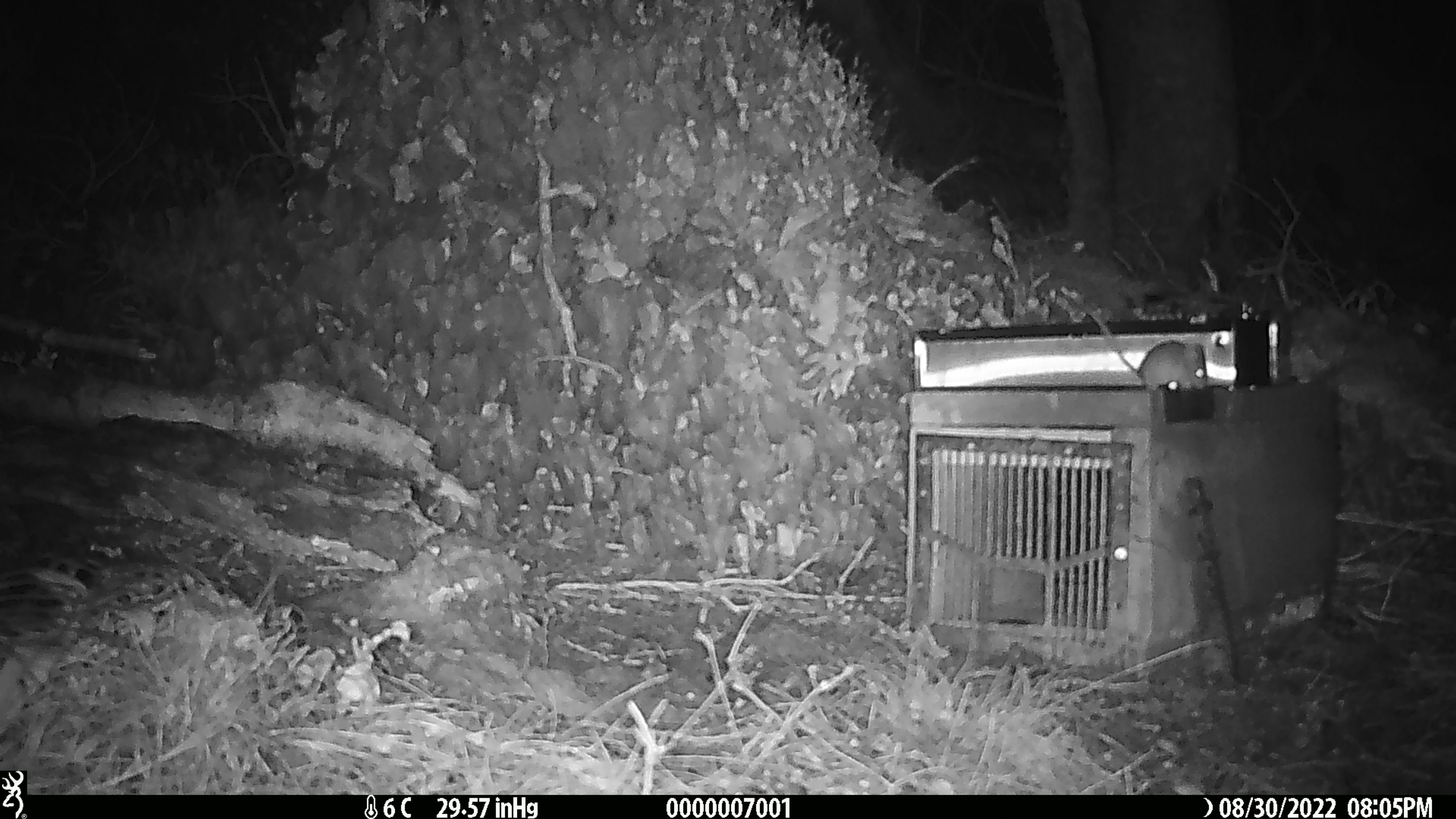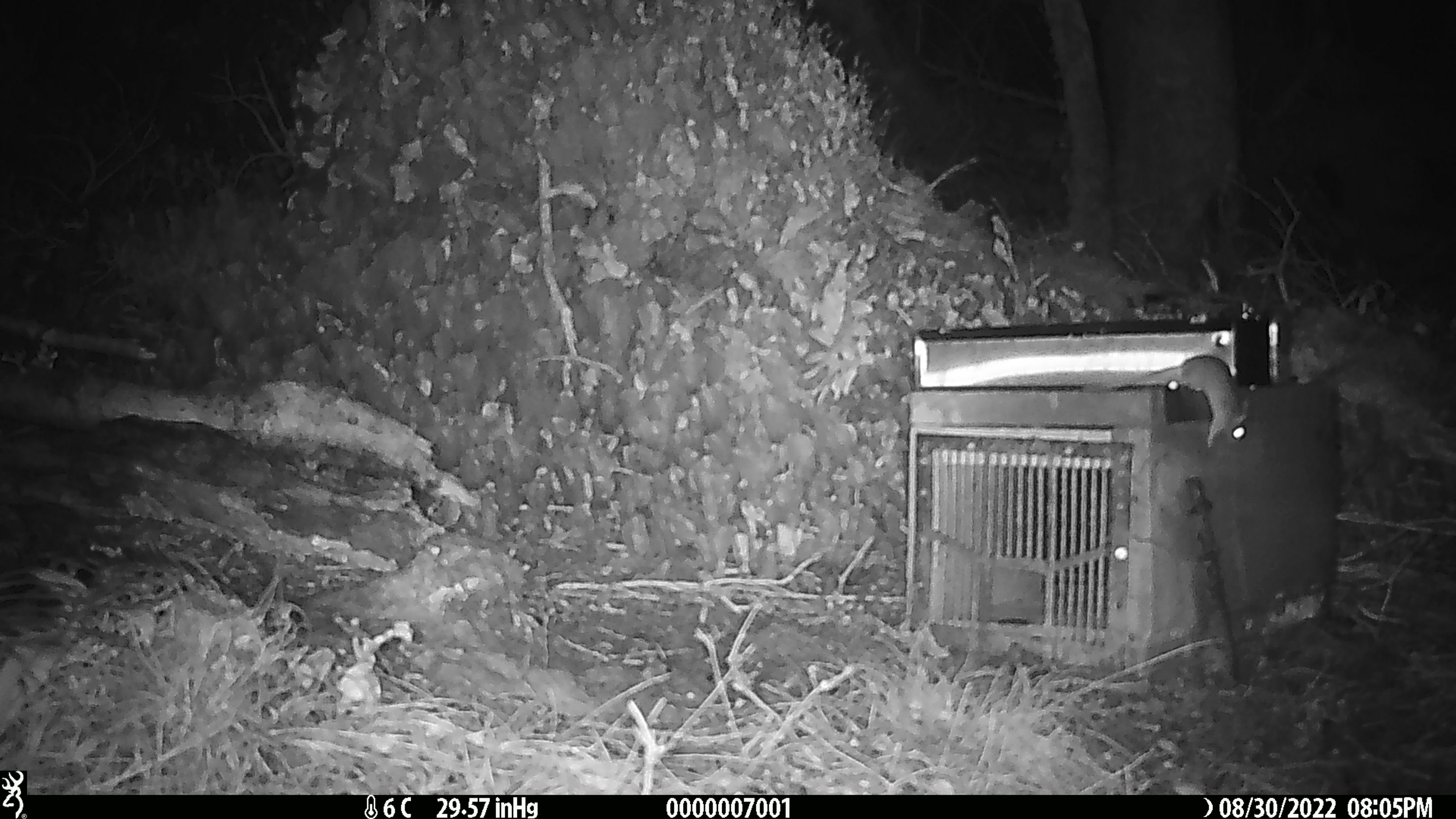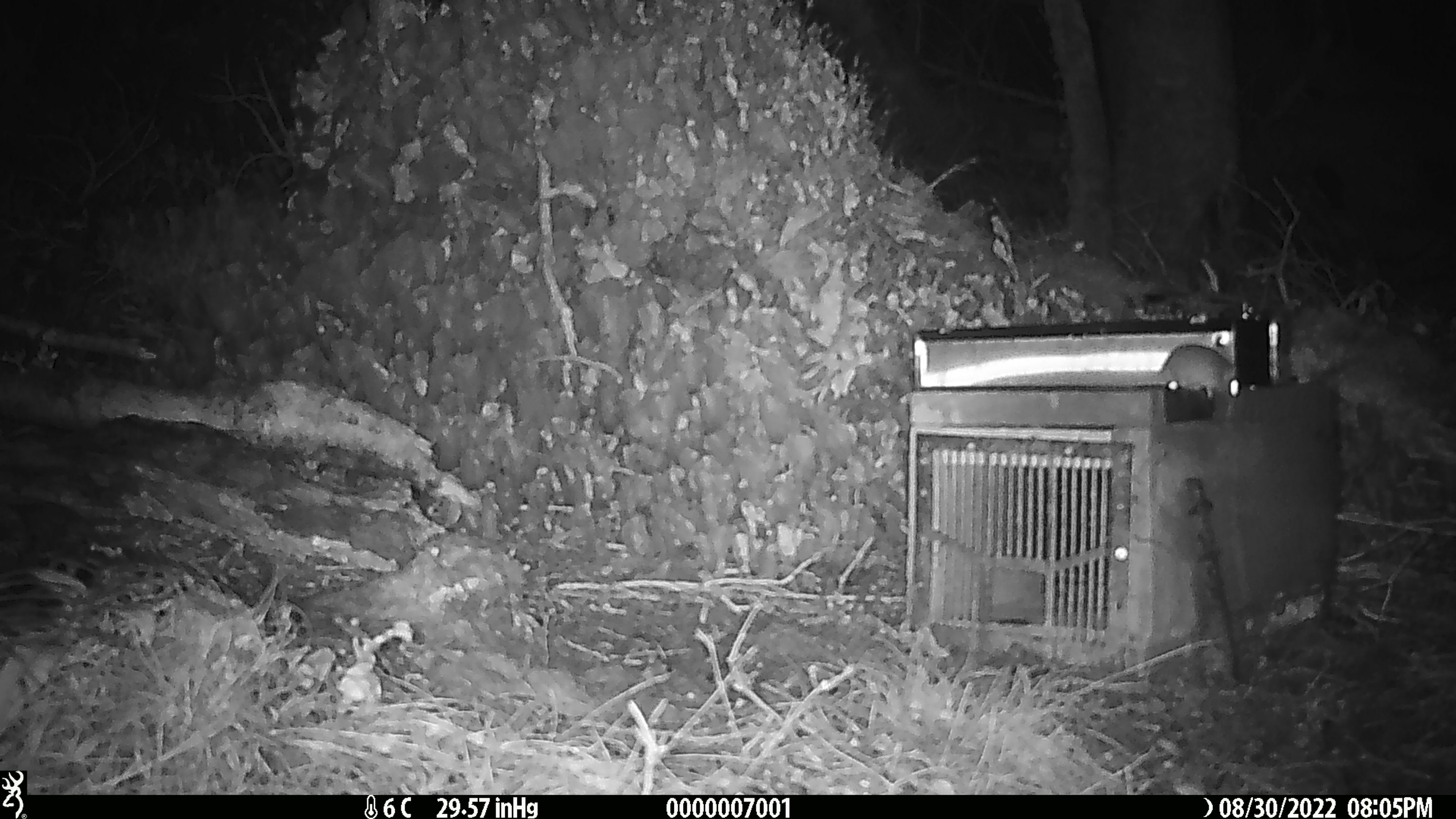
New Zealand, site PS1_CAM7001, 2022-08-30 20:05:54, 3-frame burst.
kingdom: Animalia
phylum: Chordata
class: Mammalia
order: Rodentia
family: Muridae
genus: Mus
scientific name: Mus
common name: mouse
Mouse (Mus).